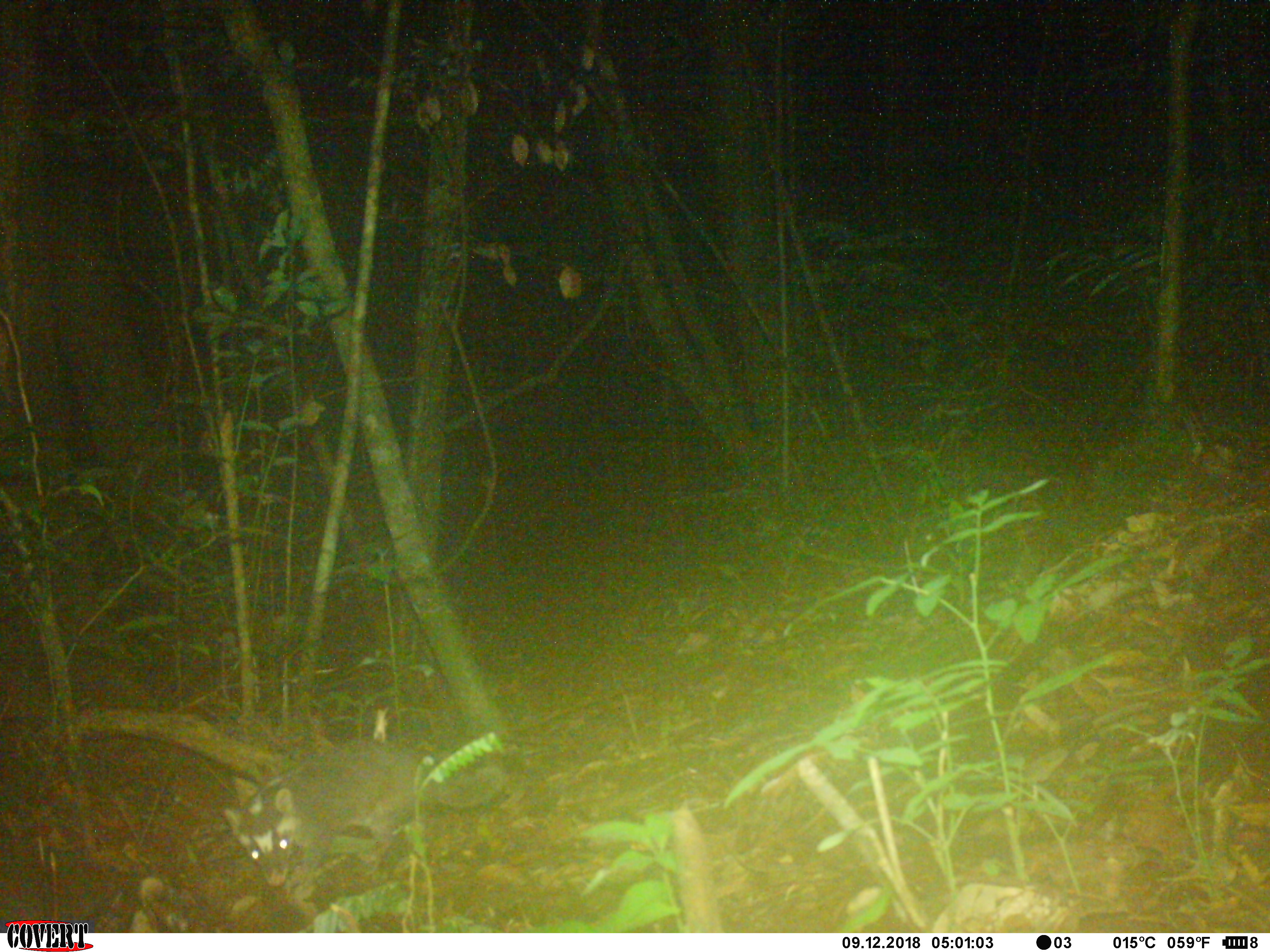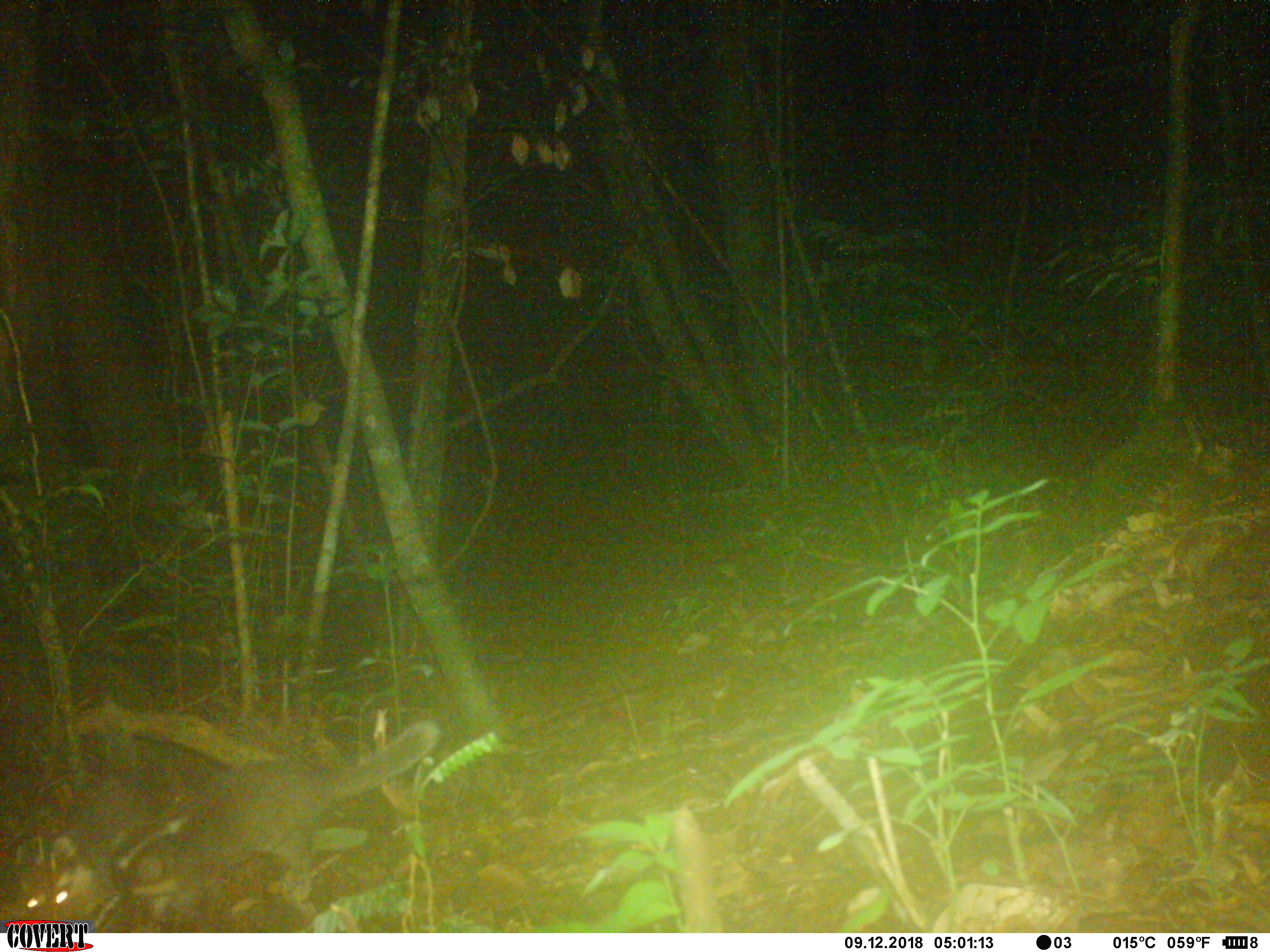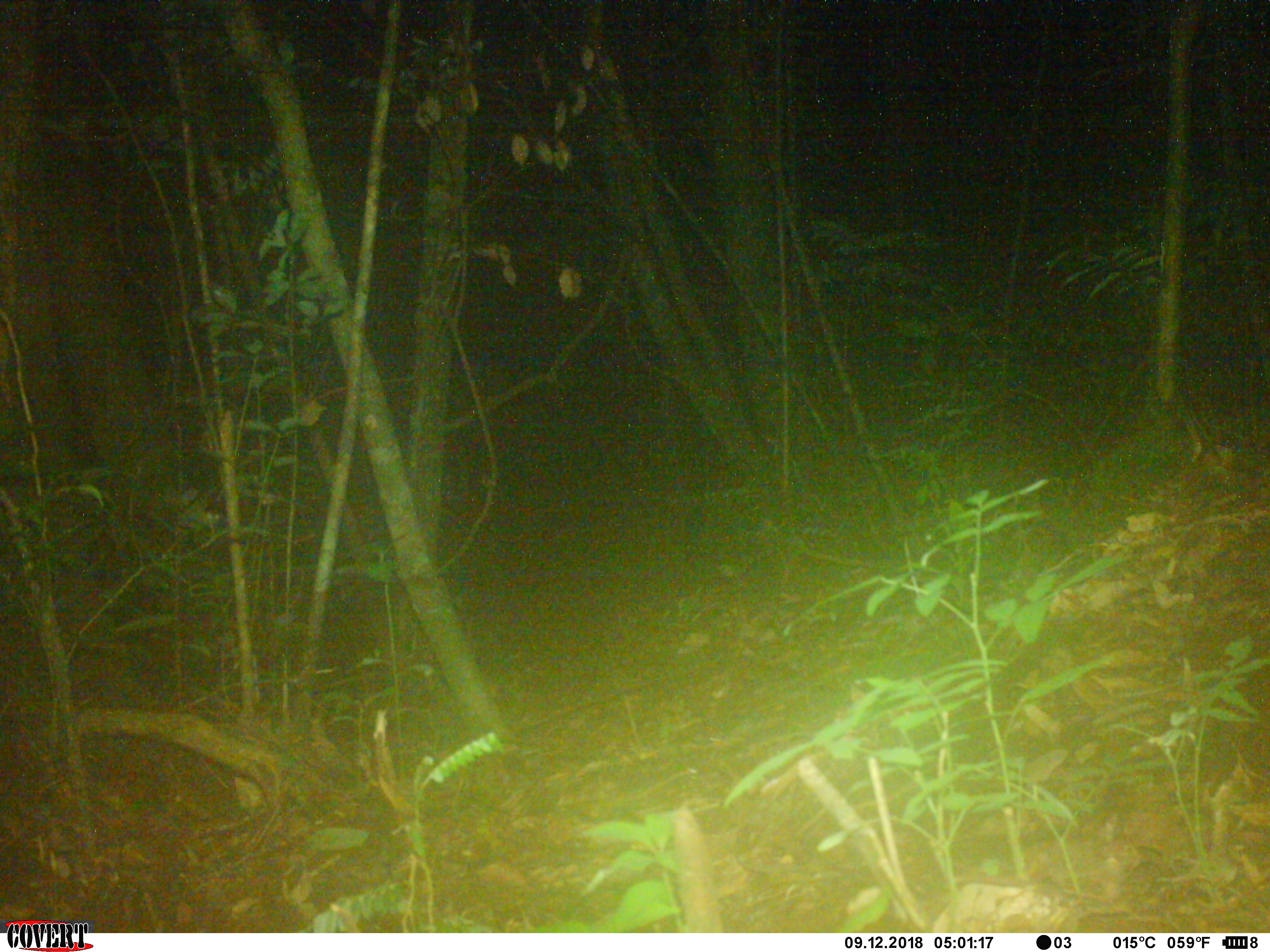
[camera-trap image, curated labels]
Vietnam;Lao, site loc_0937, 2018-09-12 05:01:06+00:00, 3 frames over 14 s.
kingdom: Animalia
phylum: Chordata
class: Mammalia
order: Carnivora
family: Mustelidae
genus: Melogale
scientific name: Melogale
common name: ferret badger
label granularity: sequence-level